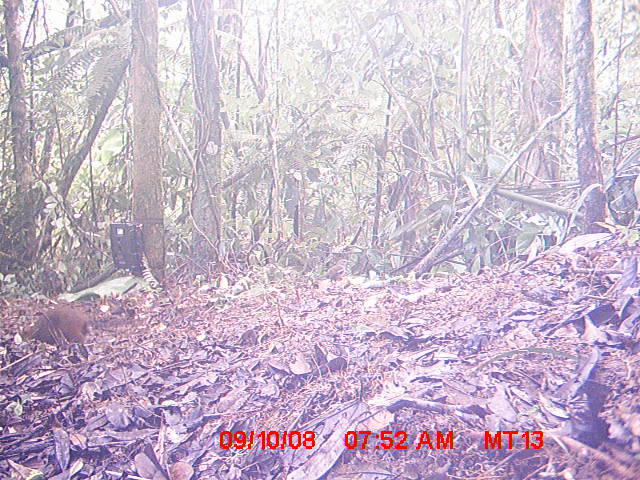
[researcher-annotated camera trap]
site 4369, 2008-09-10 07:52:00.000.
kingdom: Animalia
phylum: Chordata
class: Mammalia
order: Rodentia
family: Nesomyidae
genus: Nesomys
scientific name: Nesomys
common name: nesomys rodents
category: nesomys sp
Nesomys sp (nesomys rodents) (Nesomys), count 1.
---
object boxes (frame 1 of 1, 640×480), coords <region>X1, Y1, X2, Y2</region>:
nesomys sp: <region>21, 306, 89, 345</region>